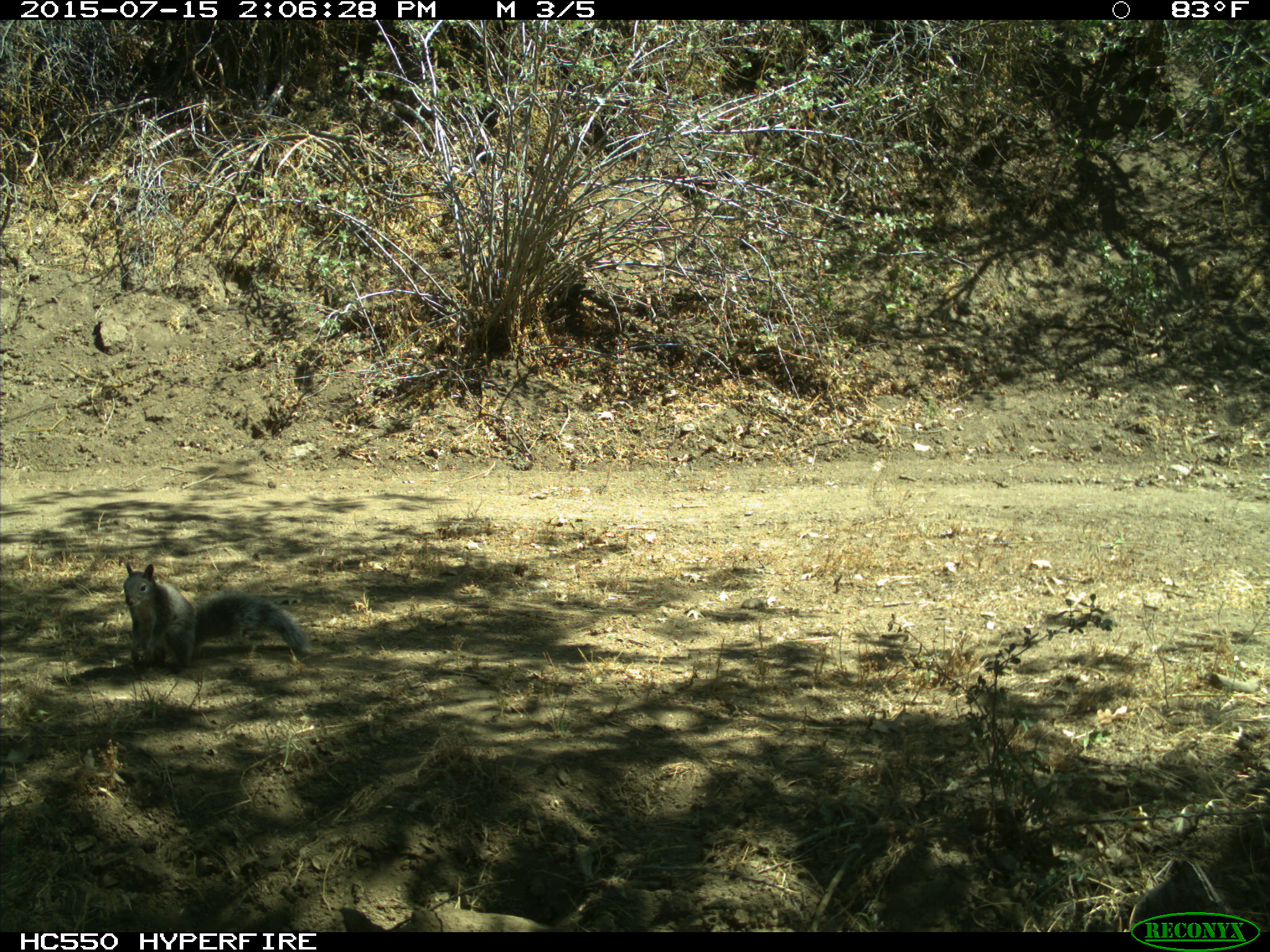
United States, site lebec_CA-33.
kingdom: Animalia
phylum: Chordata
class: Mammalia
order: Rodentia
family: Sciuridae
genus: Sciurus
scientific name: Sciurus carolinensis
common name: eastern gray squirrel